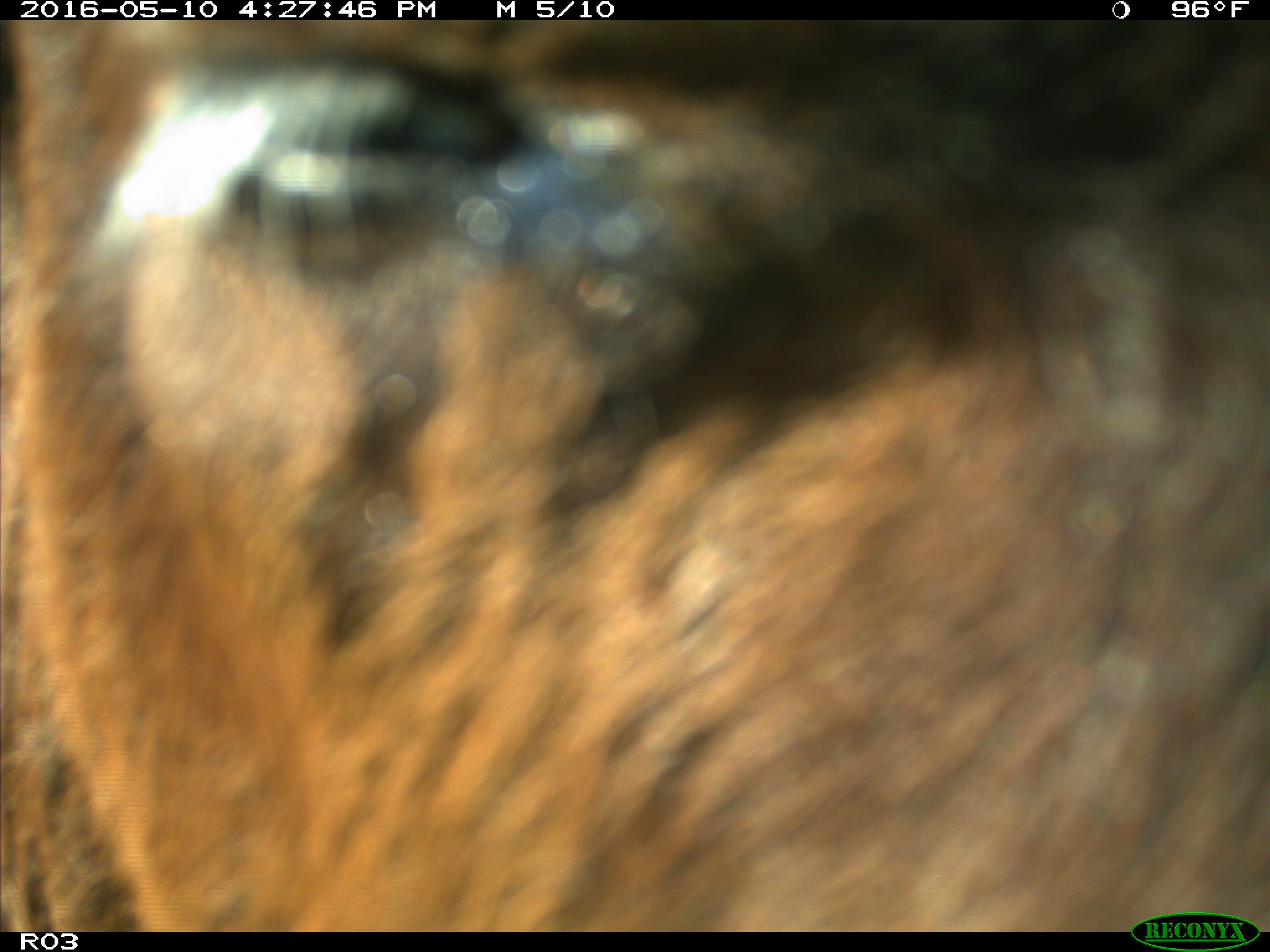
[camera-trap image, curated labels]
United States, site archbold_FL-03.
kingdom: Animalia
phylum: Chordata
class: Mammalia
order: Artiodactyla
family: Bovidae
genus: Bos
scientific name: Bos taurus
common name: domestic cow